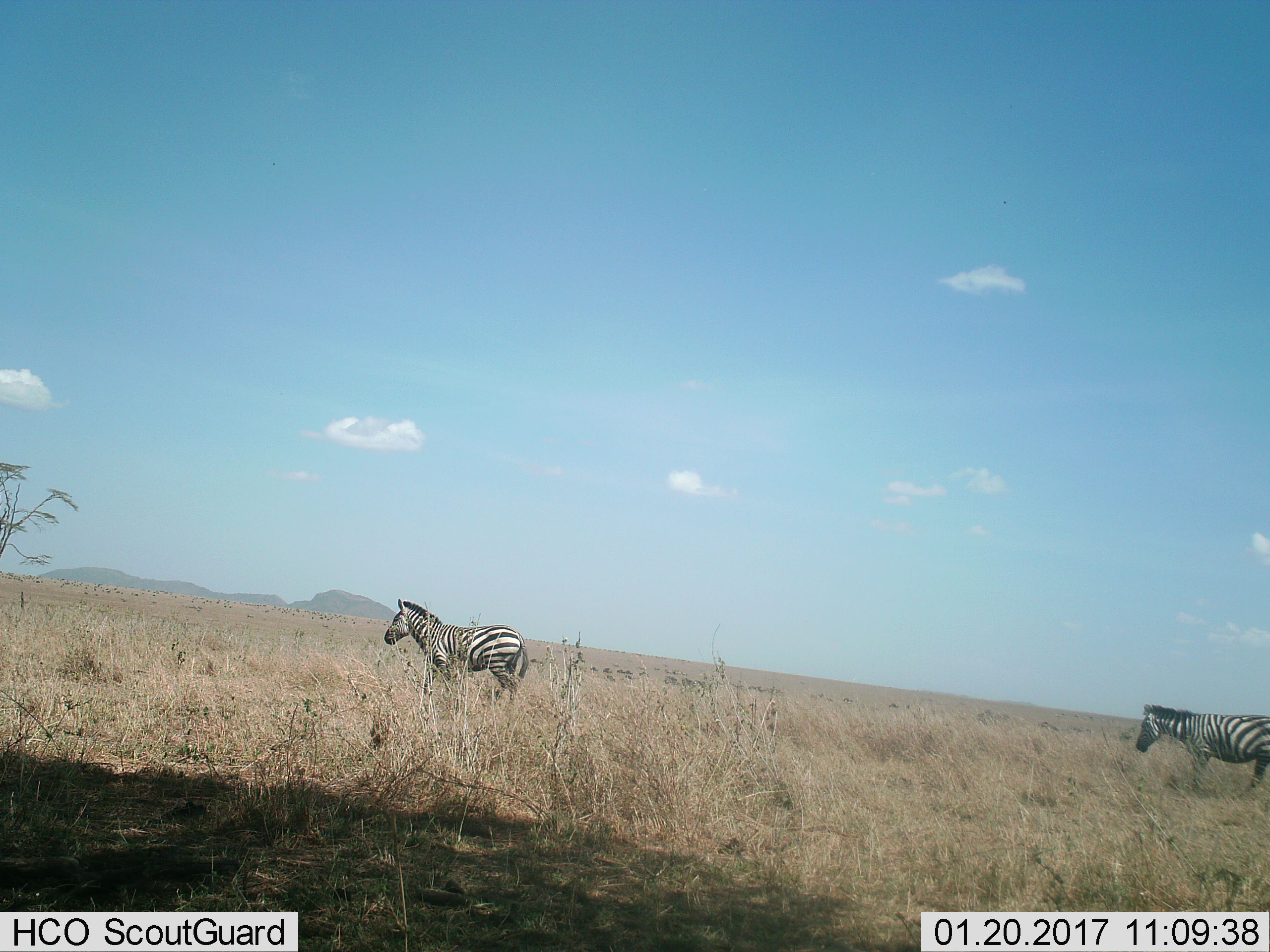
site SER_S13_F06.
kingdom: Animalia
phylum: Chordata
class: Mammalia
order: Perissodactyla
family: Equidae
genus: Equus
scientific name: Equus quagga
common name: plains zebra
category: zebraplains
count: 2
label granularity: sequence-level